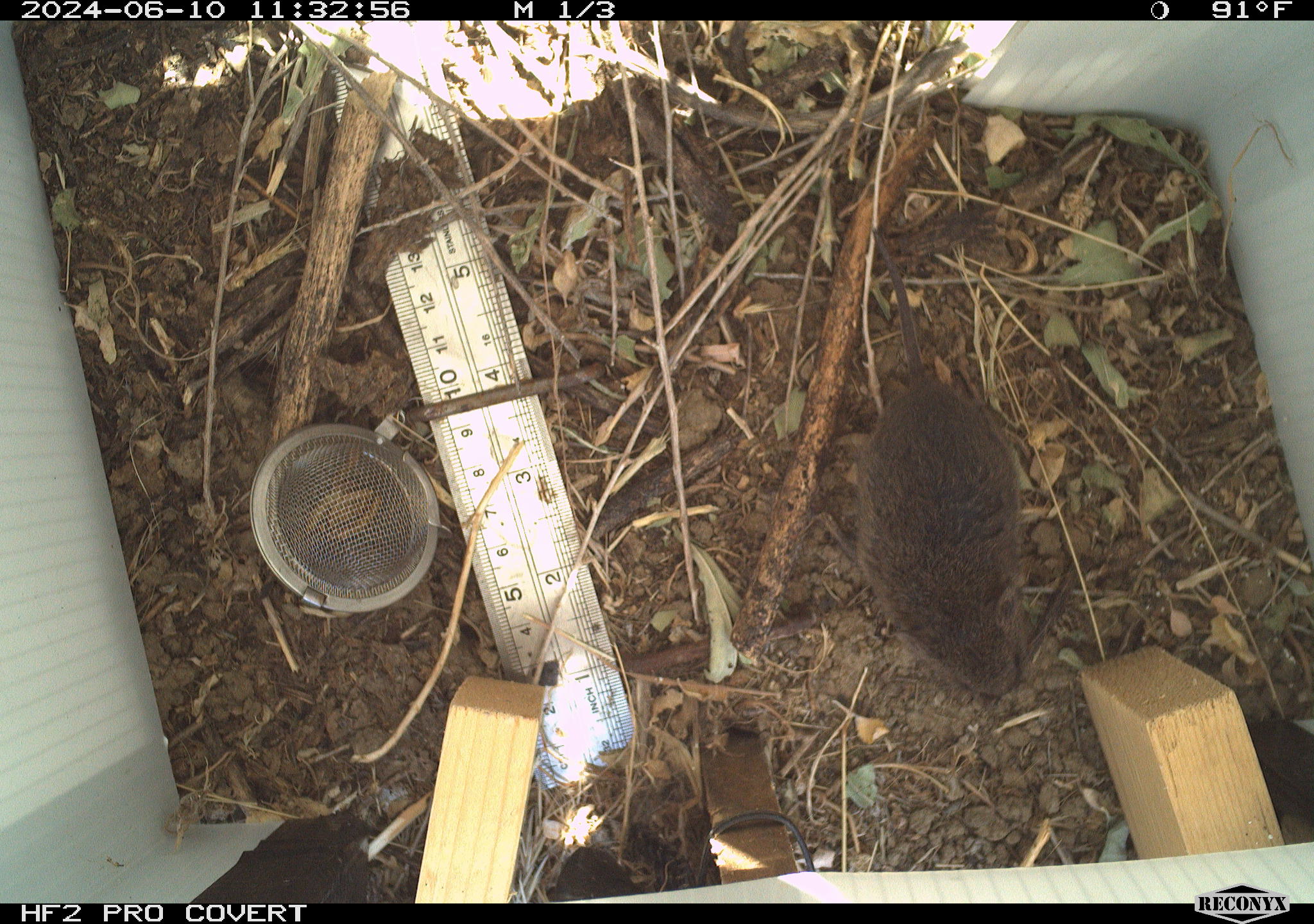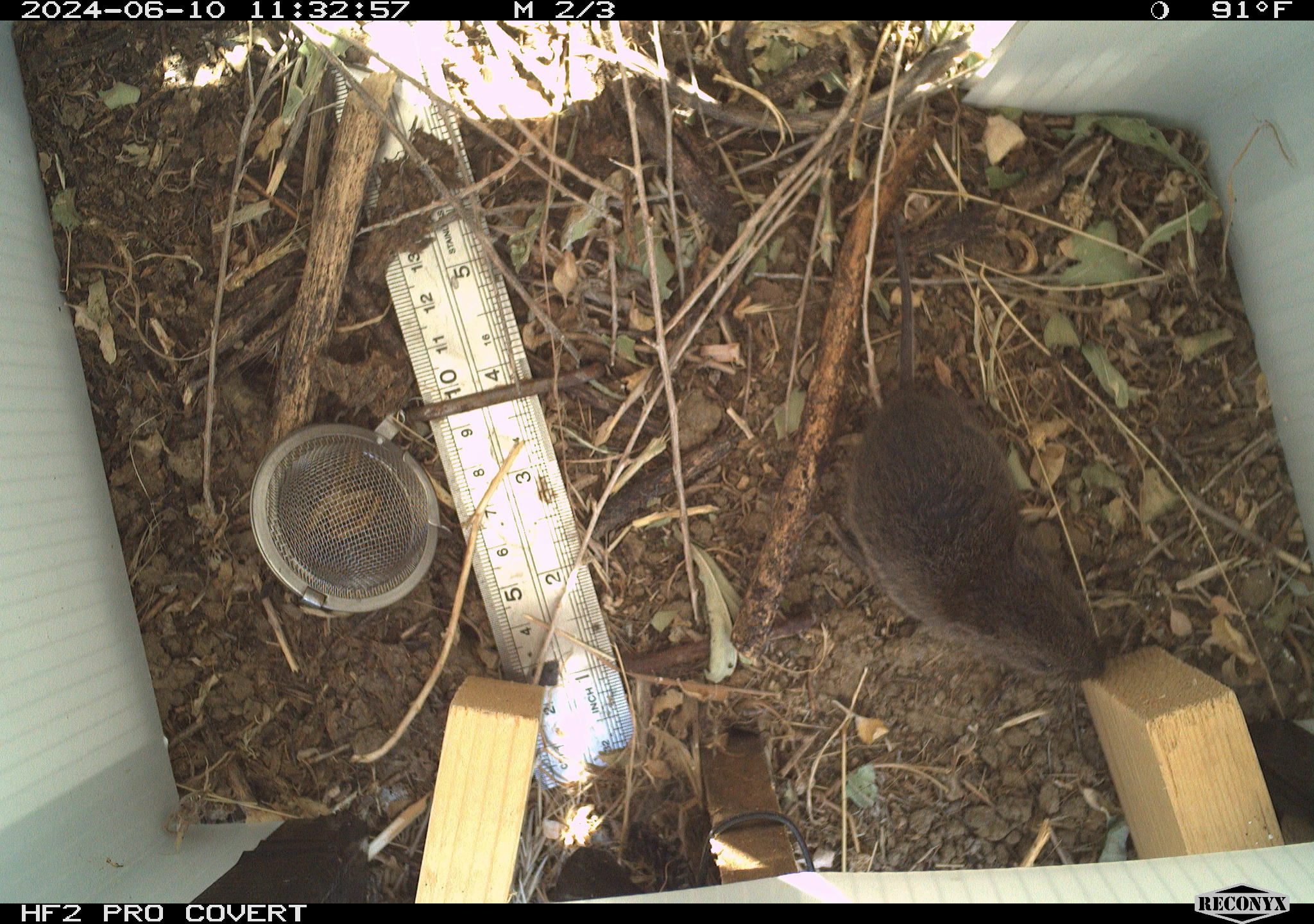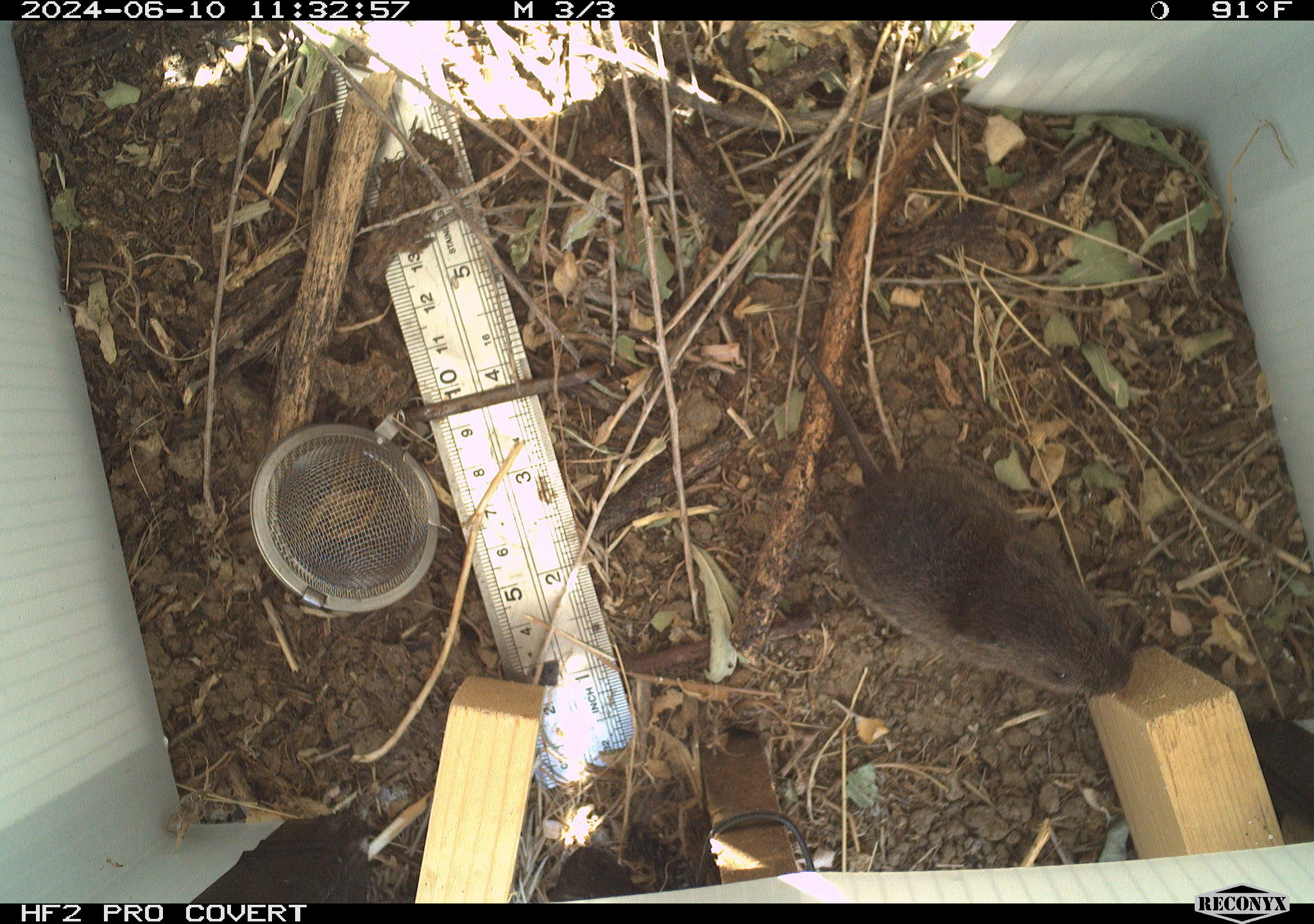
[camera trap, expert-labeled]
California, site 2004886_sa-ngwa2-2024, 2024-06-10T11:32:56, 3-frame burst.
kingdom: Animalia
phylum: Chordata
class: Mammalia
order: Rodentia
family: Cricetidae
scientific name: Arvicolinae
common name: voles, lemmings, and muskrats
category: arvicolinae subfamily